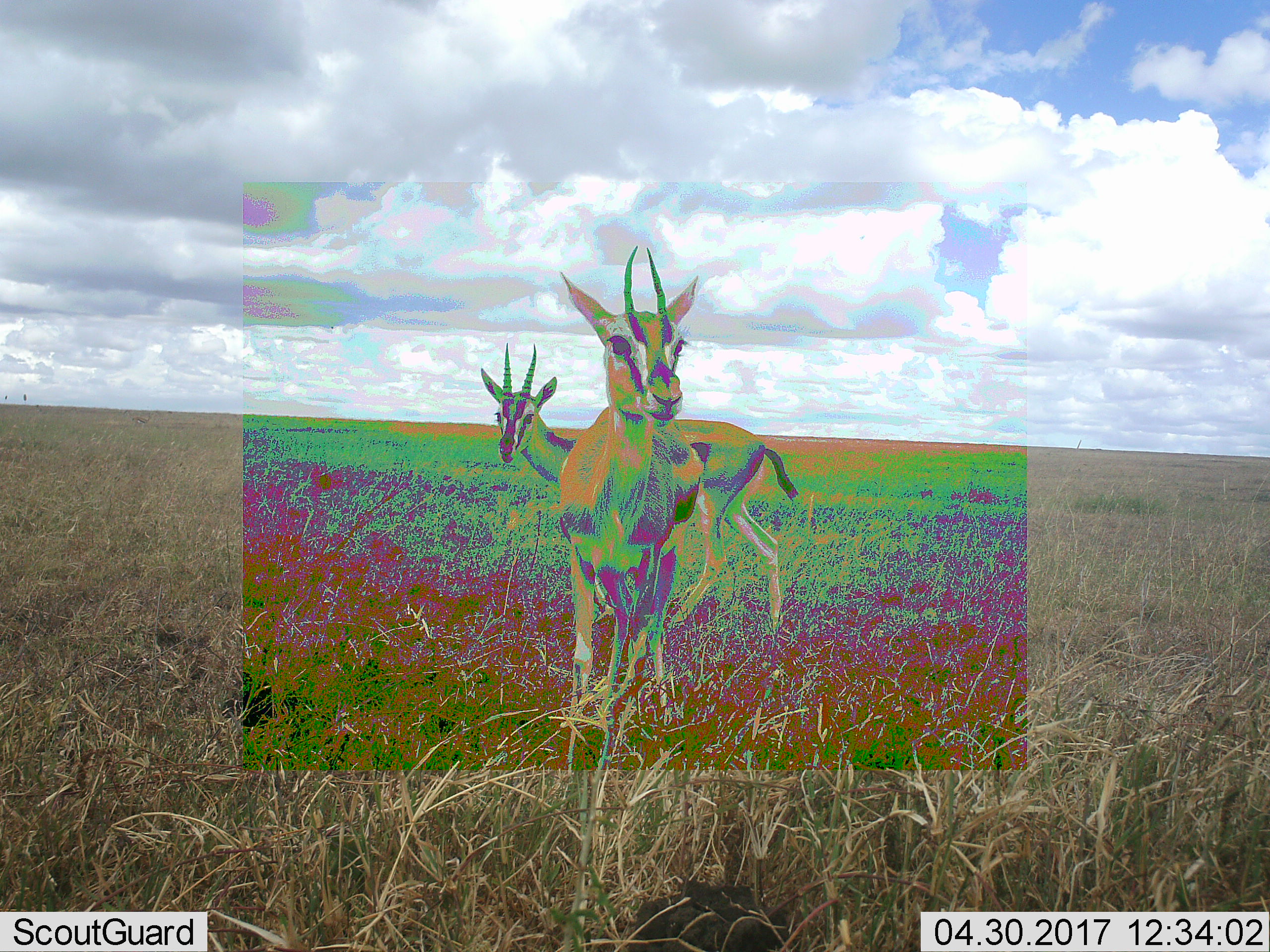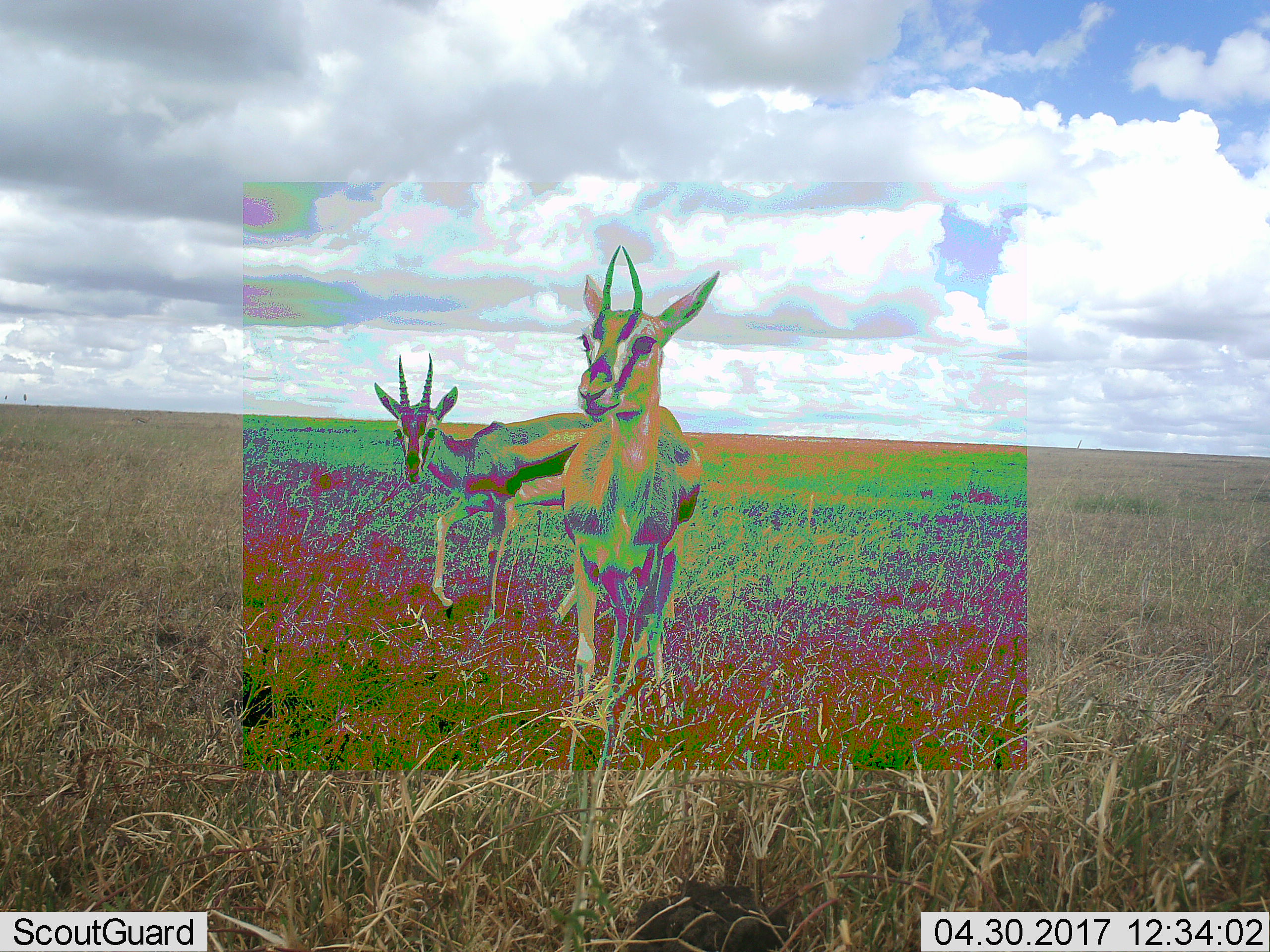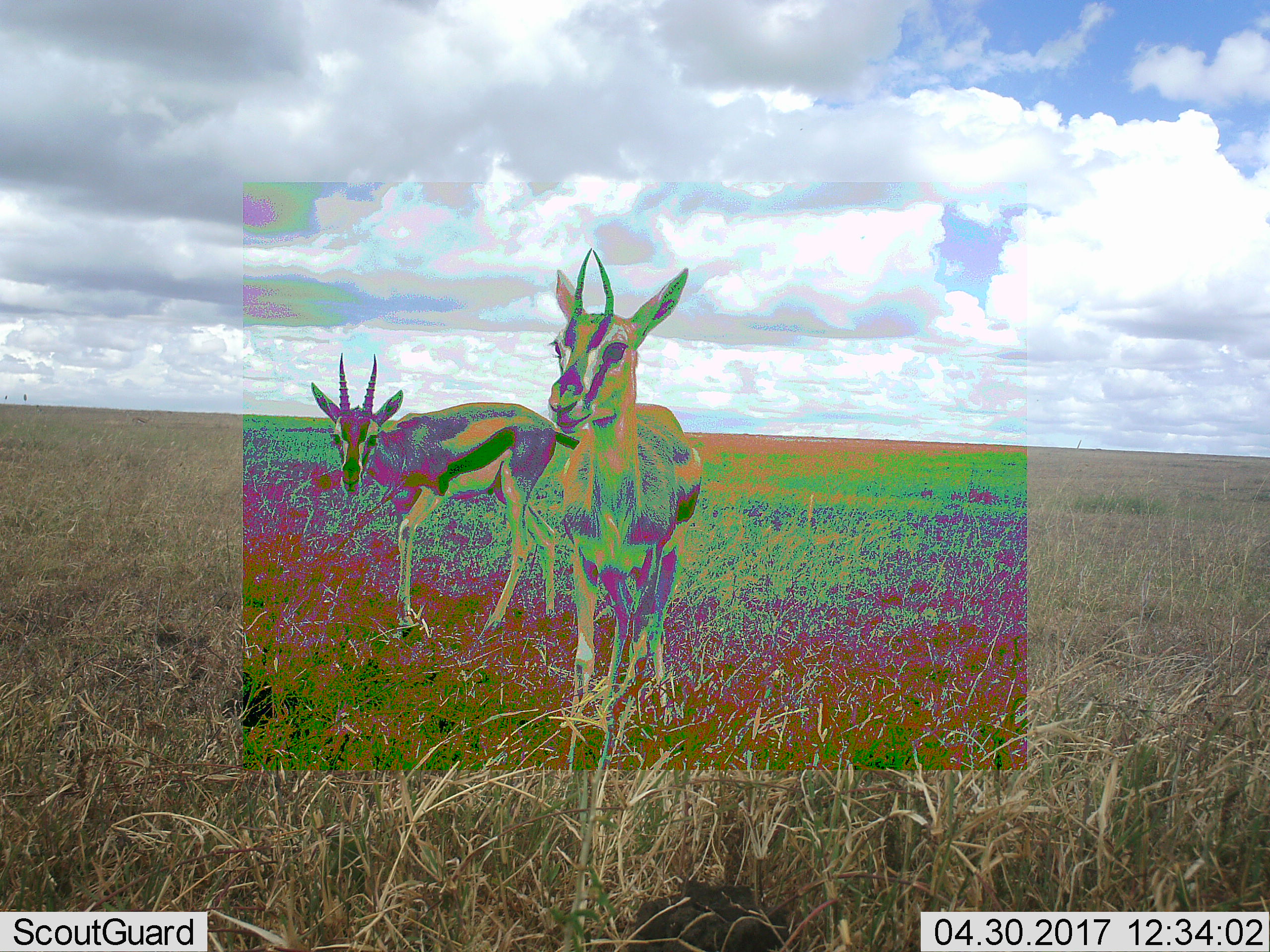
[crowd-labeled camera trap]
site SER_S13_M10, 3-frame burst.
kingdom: Animalia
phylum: Chordata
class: Mammalia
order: Artiodactyla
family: Bovidae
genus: Eudorcas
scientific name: Eudorcas thomsonii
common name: thomson's gazelle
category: gazellethomsons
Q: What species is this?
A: Gazellethomsons (thomson's gazelle) (Eudorcas thomsonii).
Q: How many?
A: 2.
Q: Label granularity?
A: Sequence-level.